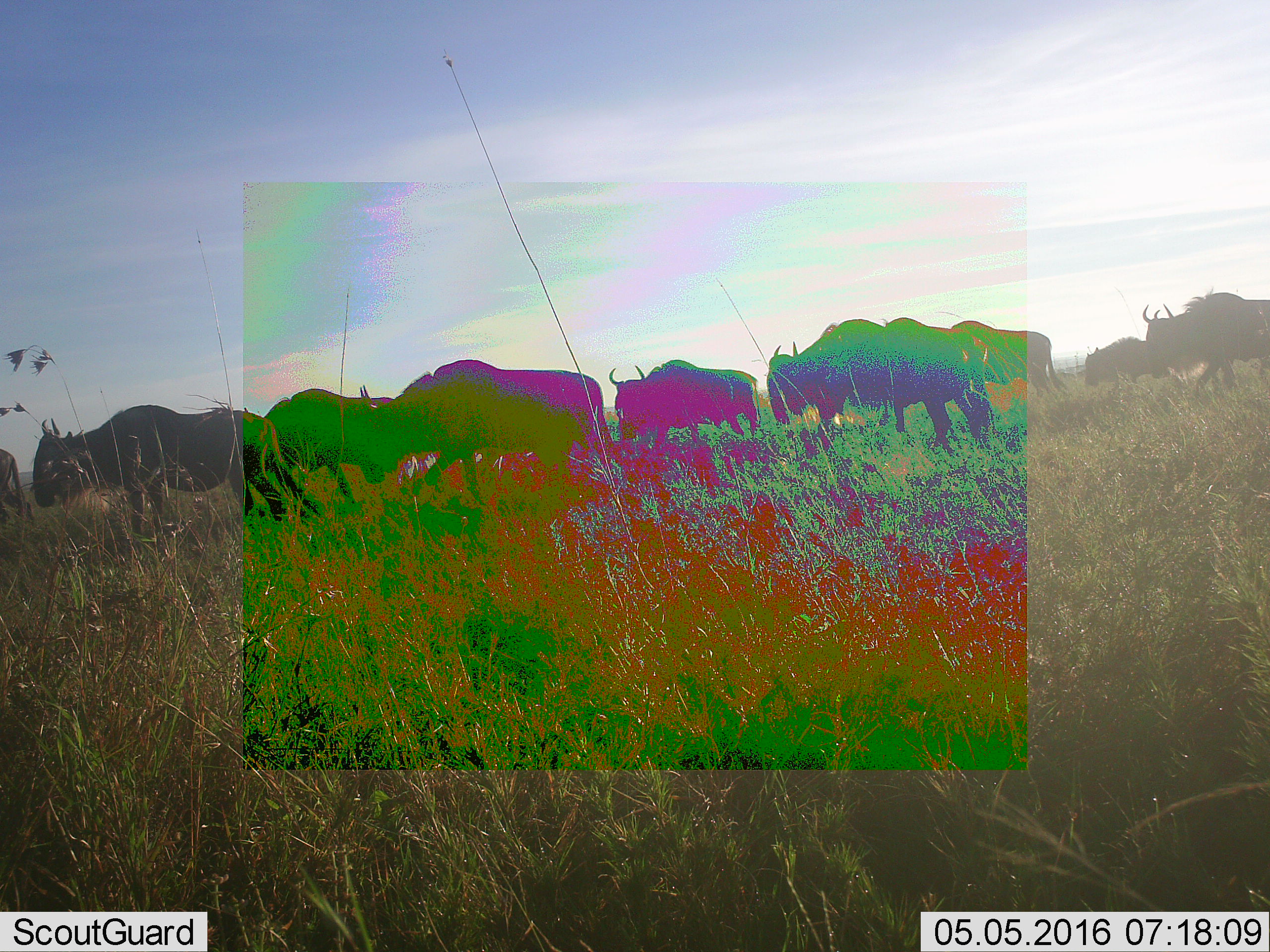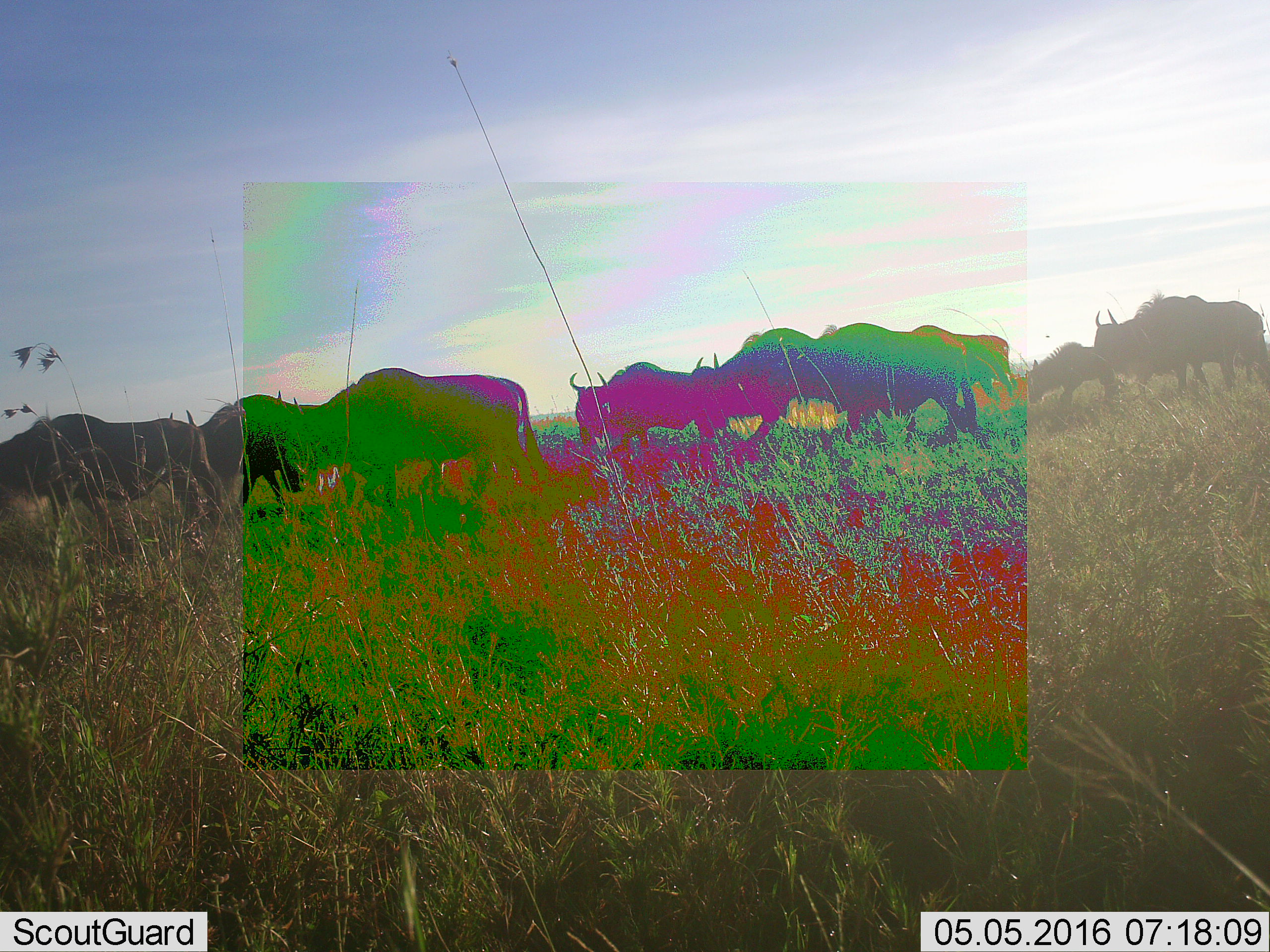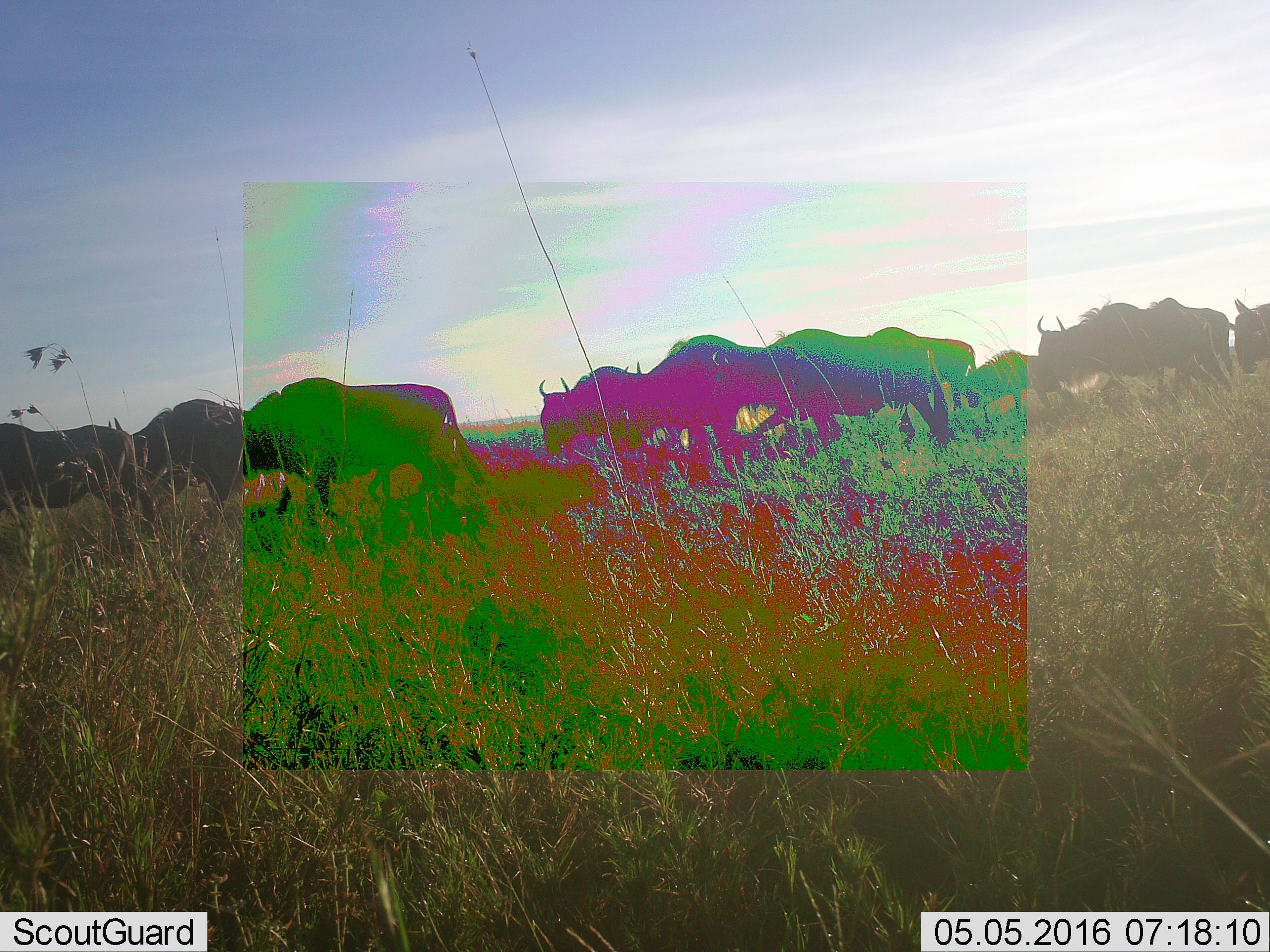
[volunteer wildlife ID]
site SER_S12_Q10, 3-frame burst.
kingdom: Animalia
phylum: Chordata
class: Mammalia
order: Artiodactyla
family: Bovidae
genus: Connochaetes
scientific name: Connochaetes taurinus taurinus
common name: blue wildebeest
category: wildebeestblue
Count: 11-50.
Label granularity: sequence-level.